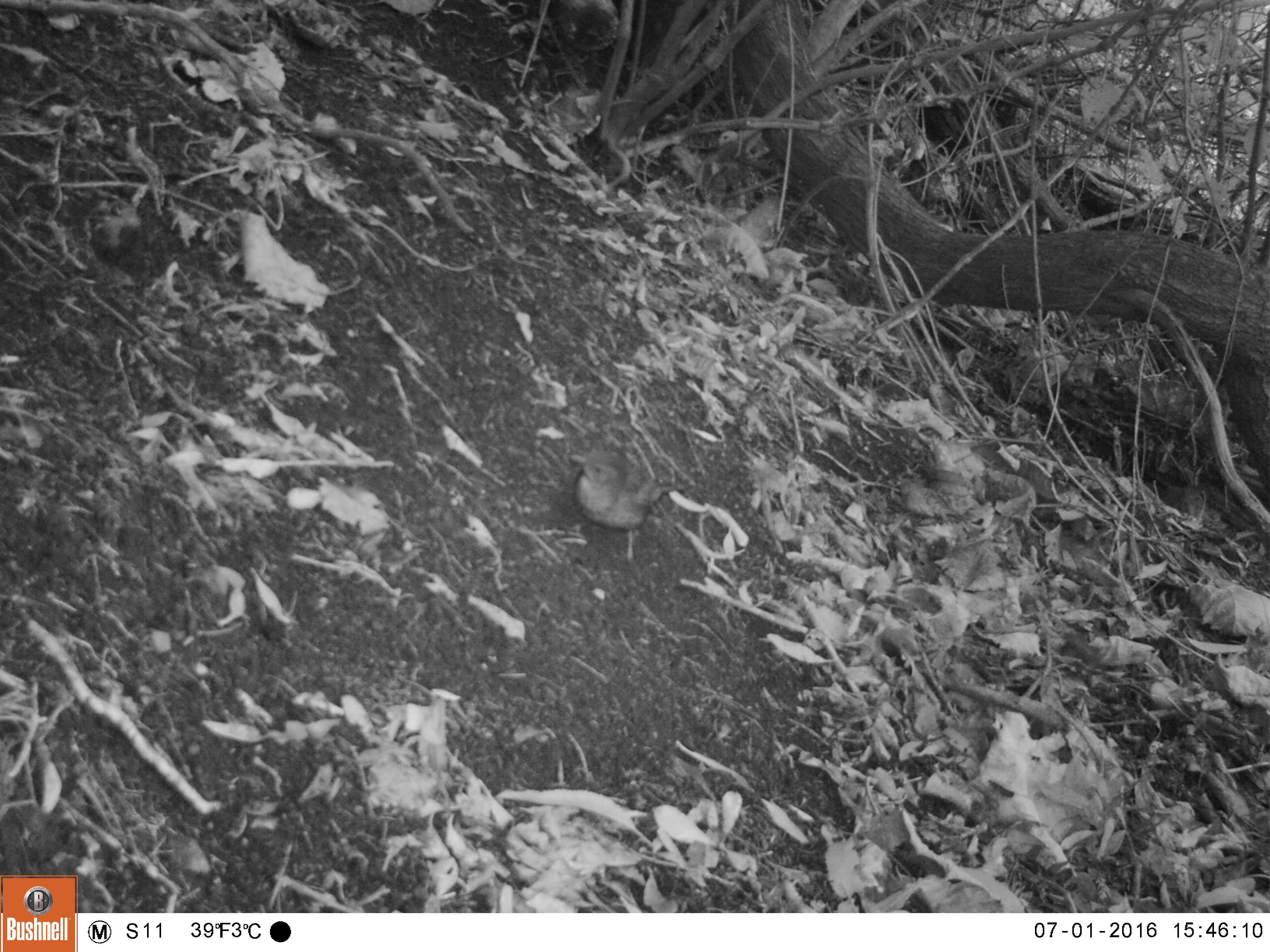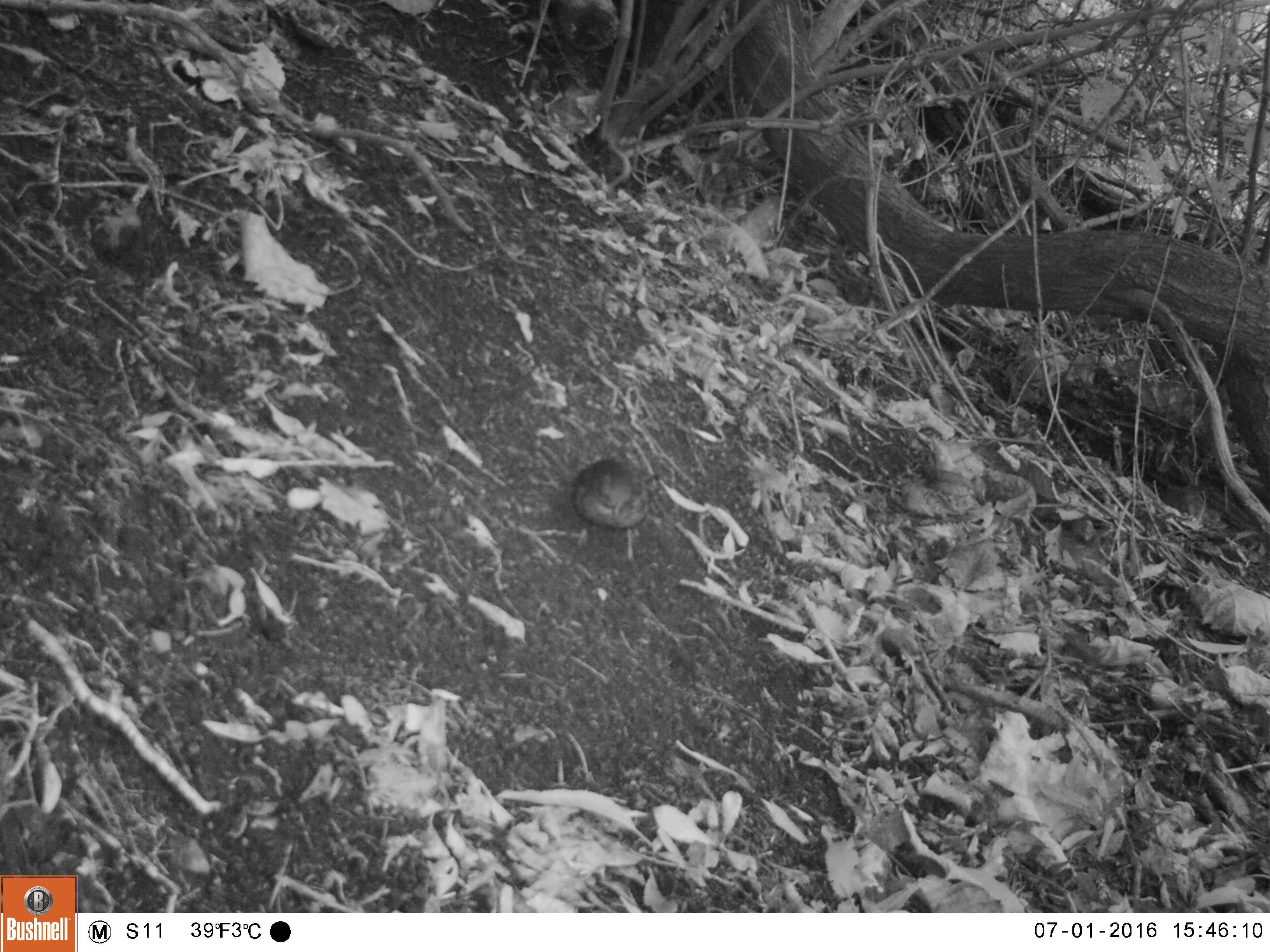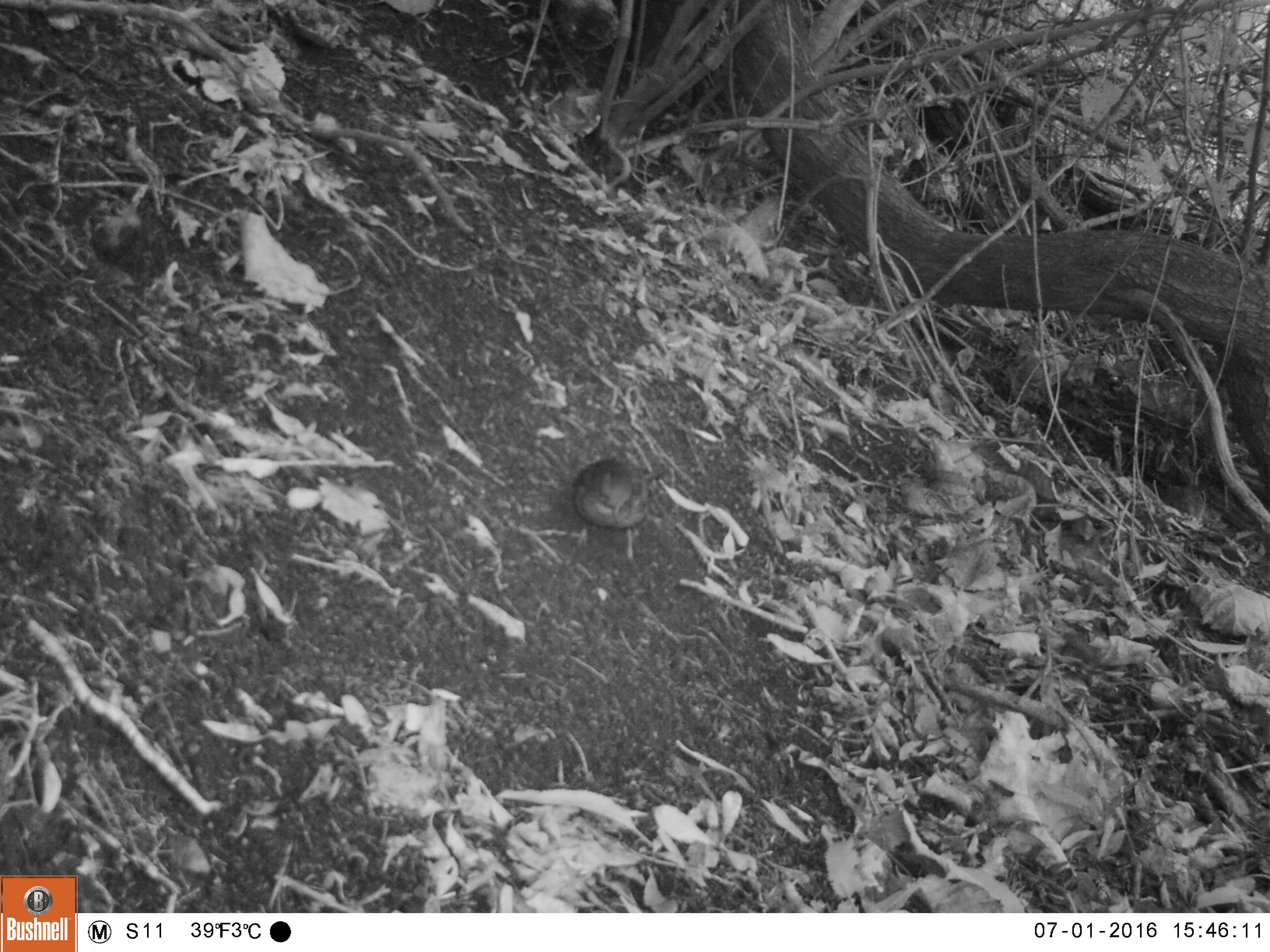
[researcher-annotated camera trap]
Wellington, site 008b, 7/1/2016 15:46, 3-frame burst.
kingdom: Animalia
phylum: Chordata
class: Aves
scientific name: Aves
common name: bird